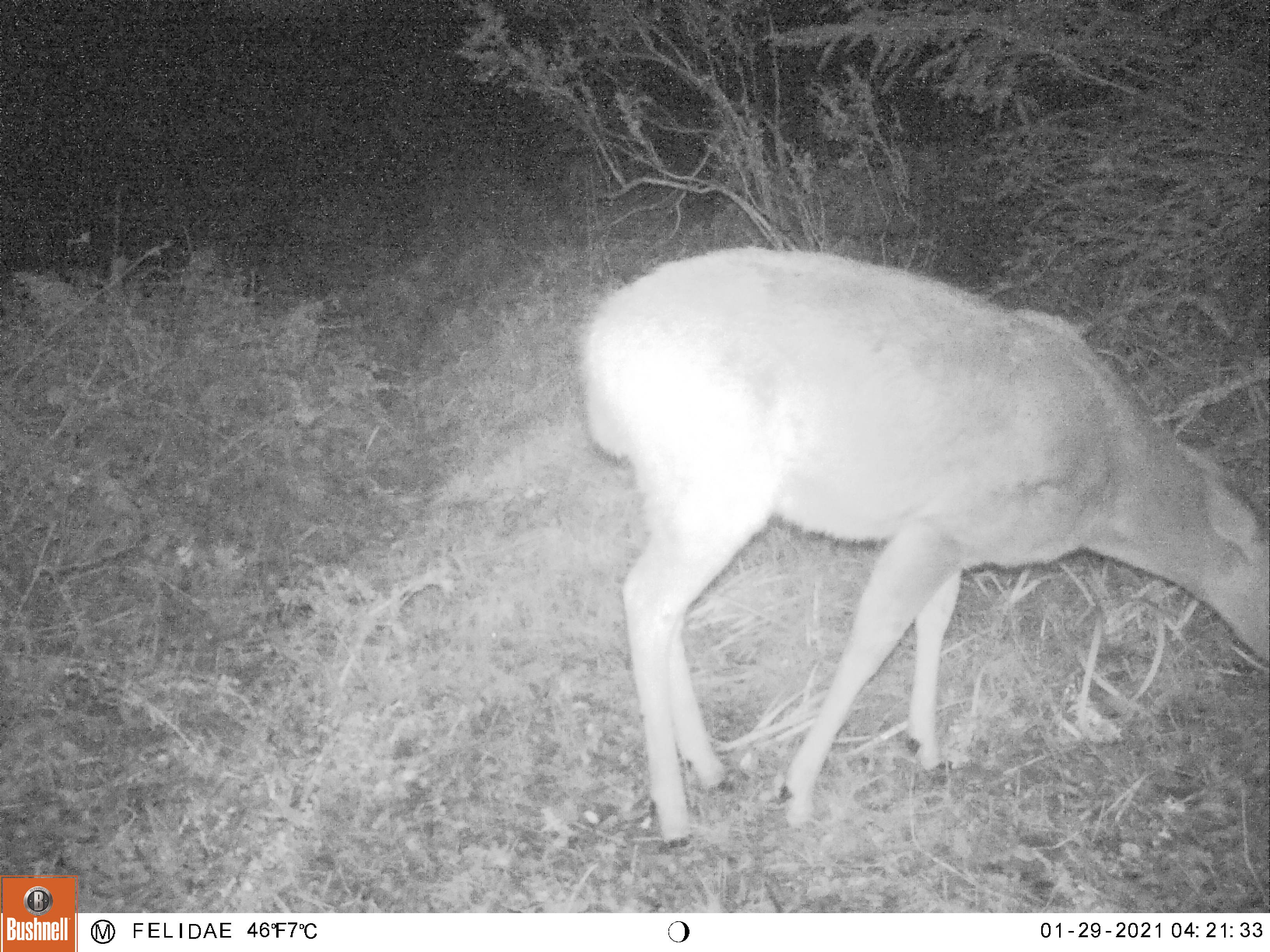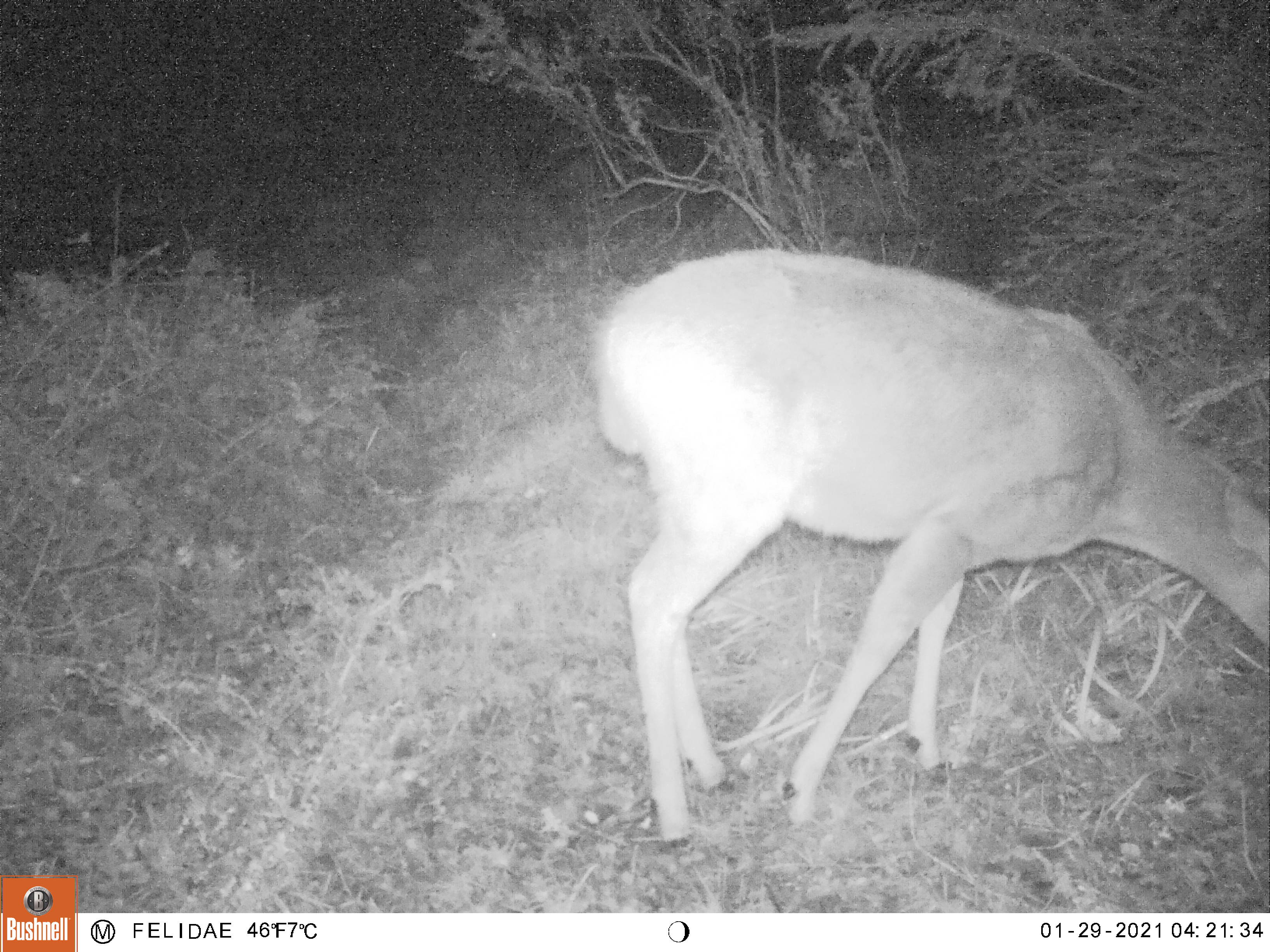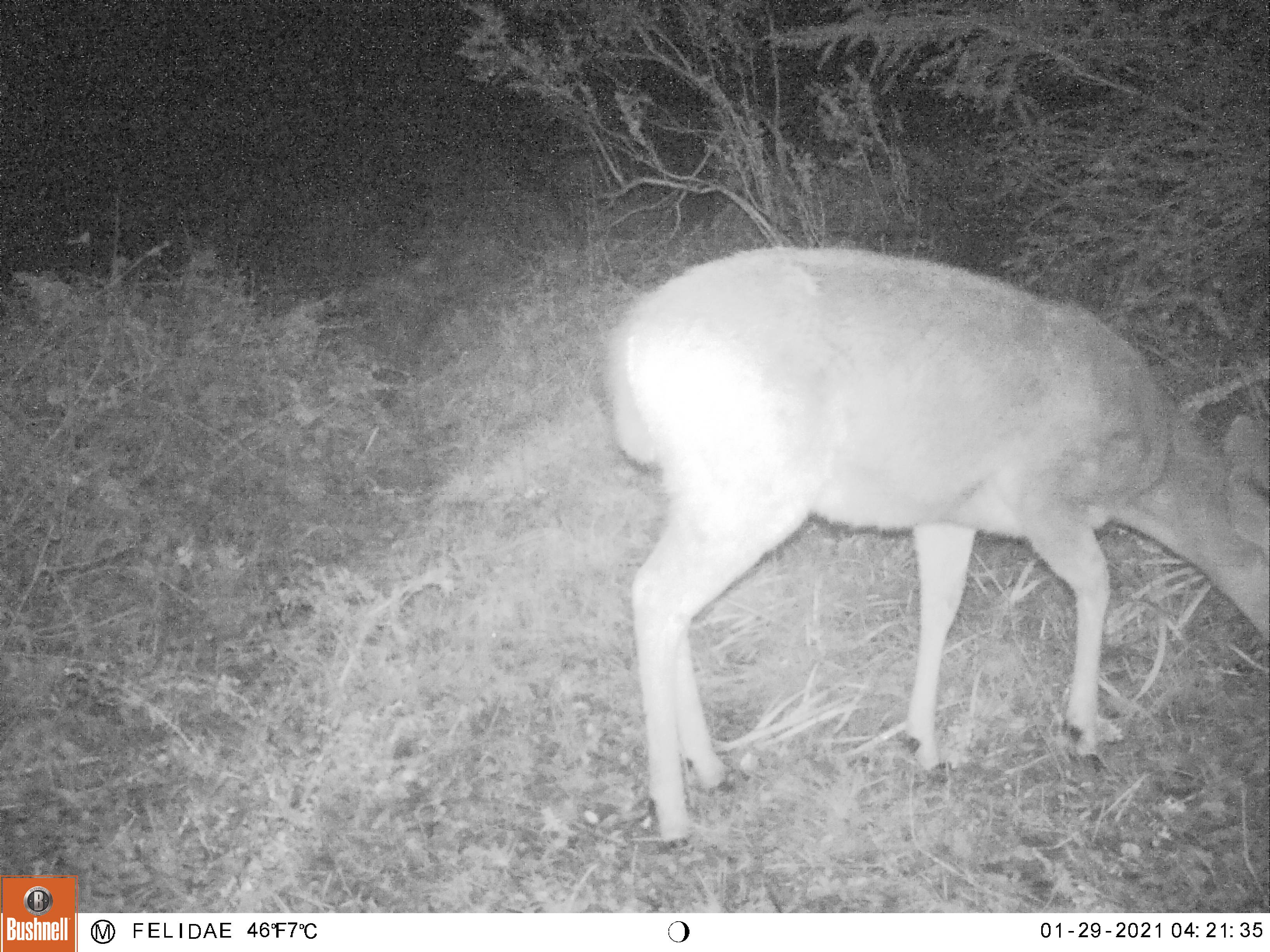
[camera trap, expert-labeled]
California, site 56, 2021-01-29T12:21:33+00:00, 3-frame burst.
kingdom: Animalia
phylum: Chordata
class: Mammalia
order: Artiodactyla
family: Cervidae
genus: Odocoileus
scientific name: Odocoileus hemionus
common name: mule deer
Mule deer (Odocoileus hemionus).